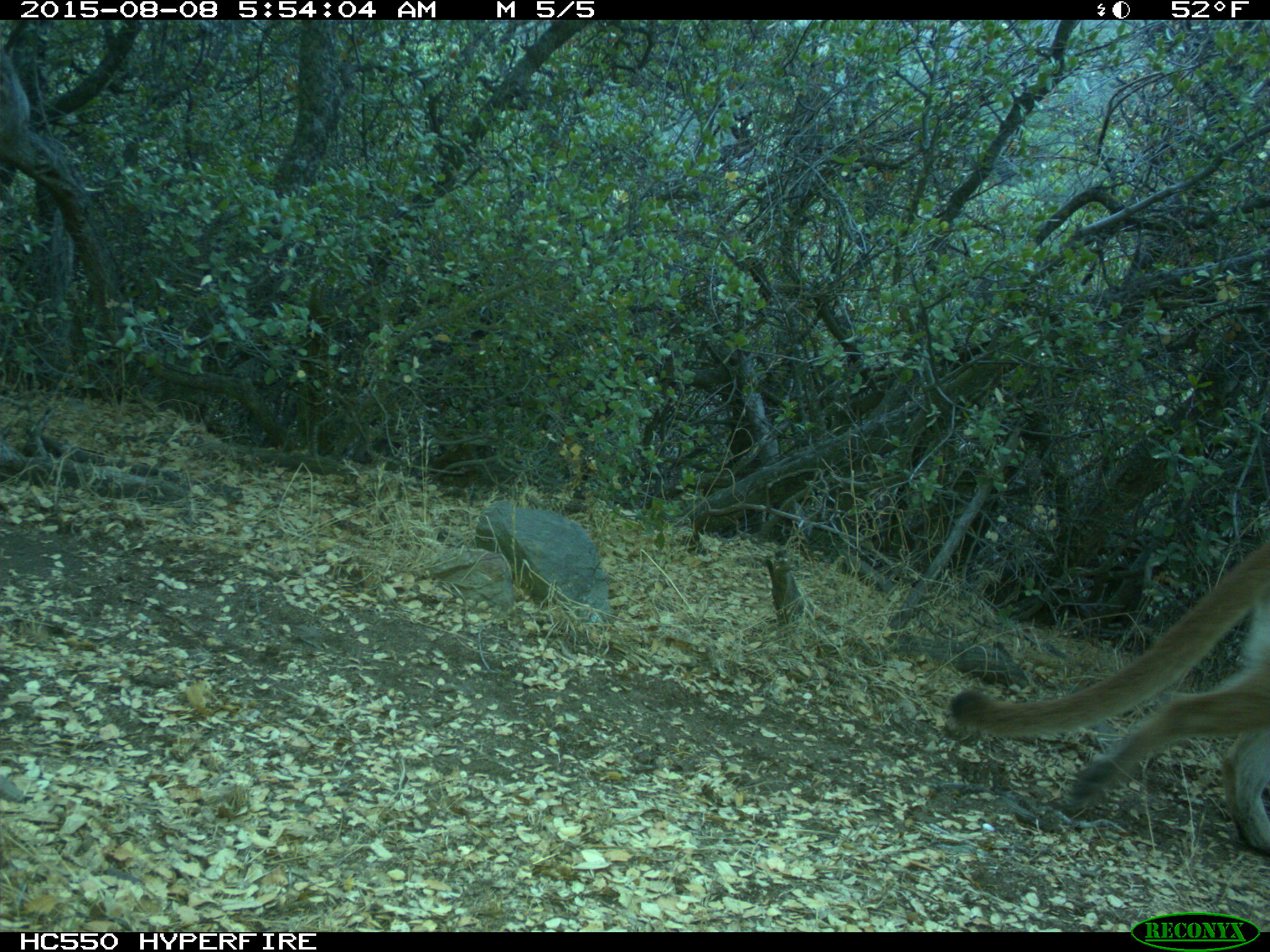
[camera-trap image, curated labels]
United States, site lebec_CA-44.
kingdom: Animalia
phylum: Chordata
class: Mammalia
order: Carnivora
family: Felidae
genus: Puma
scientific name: Puma concolor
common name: mountain lion